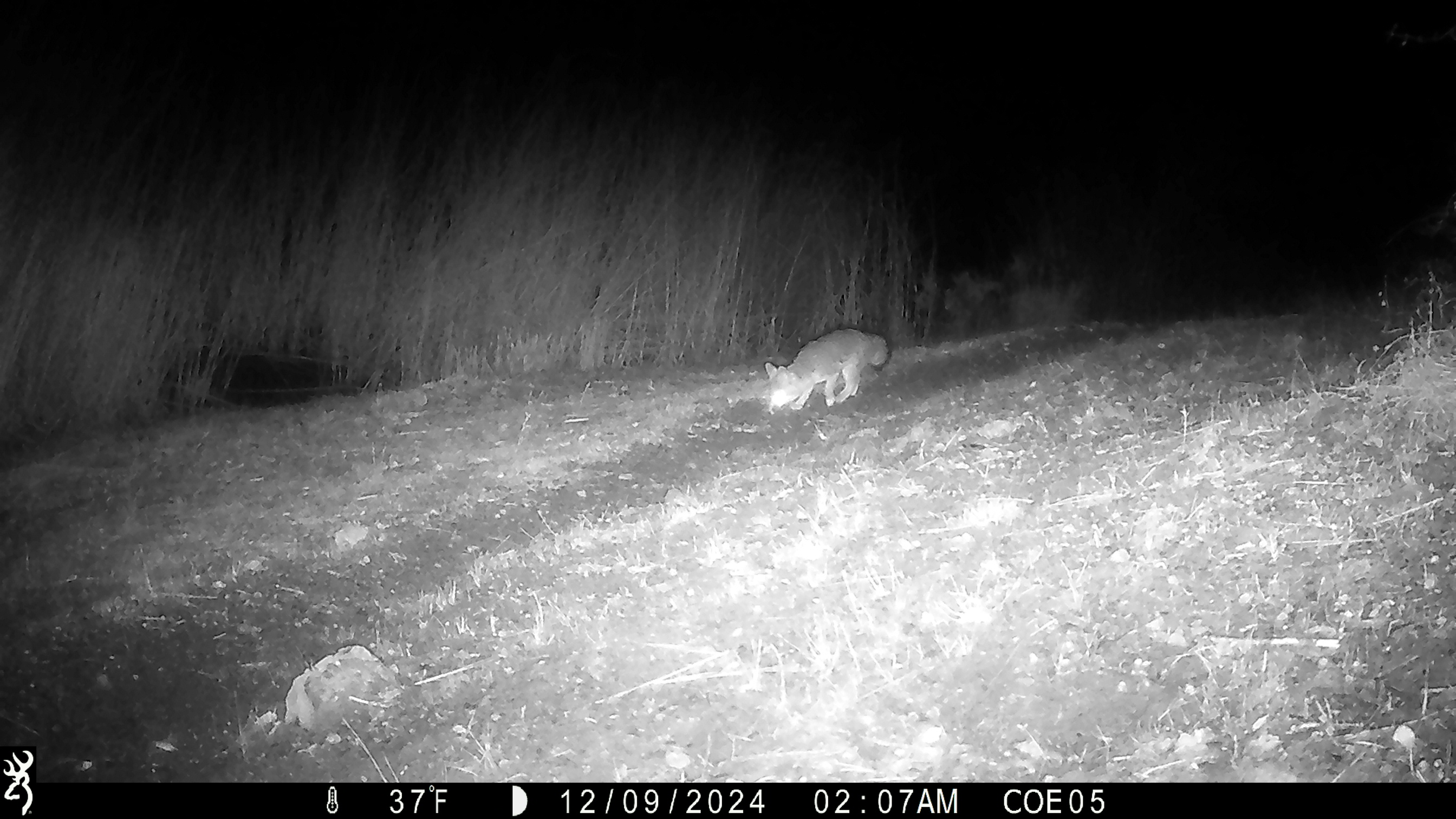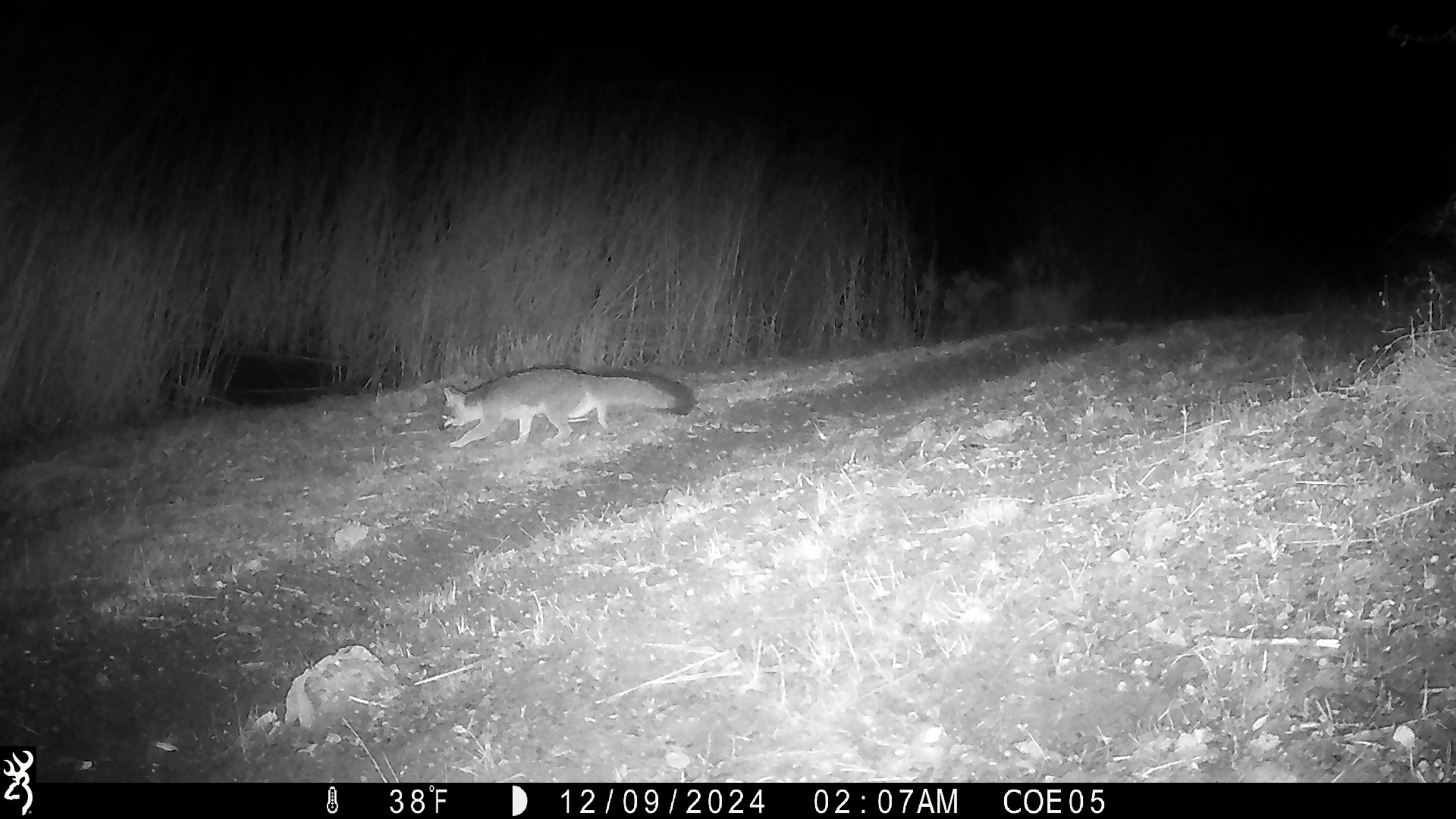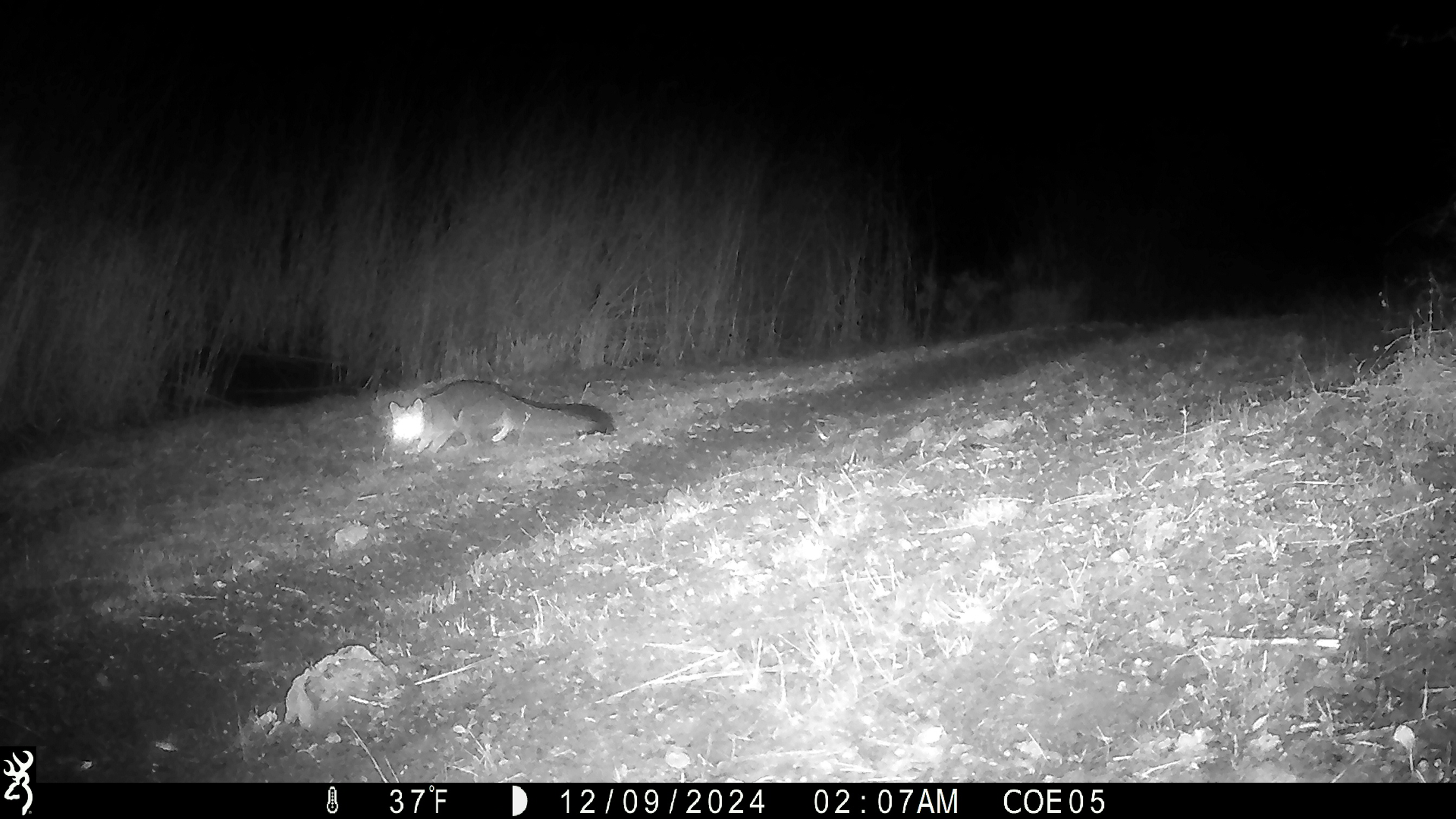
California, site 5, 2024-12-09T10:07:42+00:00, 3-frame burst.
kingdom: Animalia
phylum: Chordata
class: Mammalia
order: Carnivora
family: Canidae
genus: Urocyon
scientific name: Urocyon cinereoargenteus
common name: gray fox